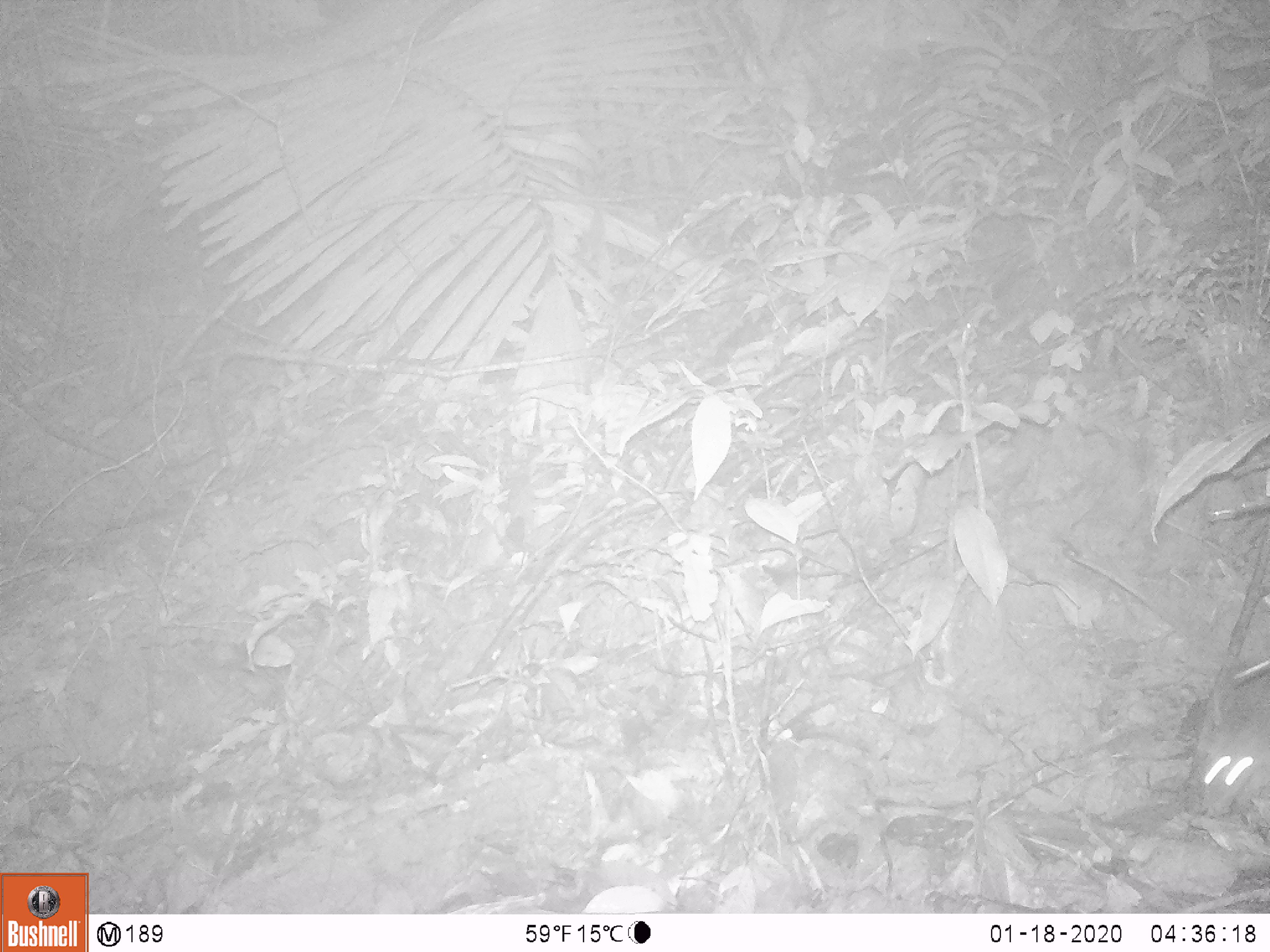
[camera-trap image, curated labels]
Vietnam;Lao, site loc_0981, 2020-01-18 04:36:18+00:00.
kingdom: Animalia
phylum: Chordata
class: Mammalia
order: Rodentia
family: Muridae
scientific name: Muridae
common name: old-world mice and rats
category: unidentified murid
Unidentified murid (old-world mice and rats) (Muridae). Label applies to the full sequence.